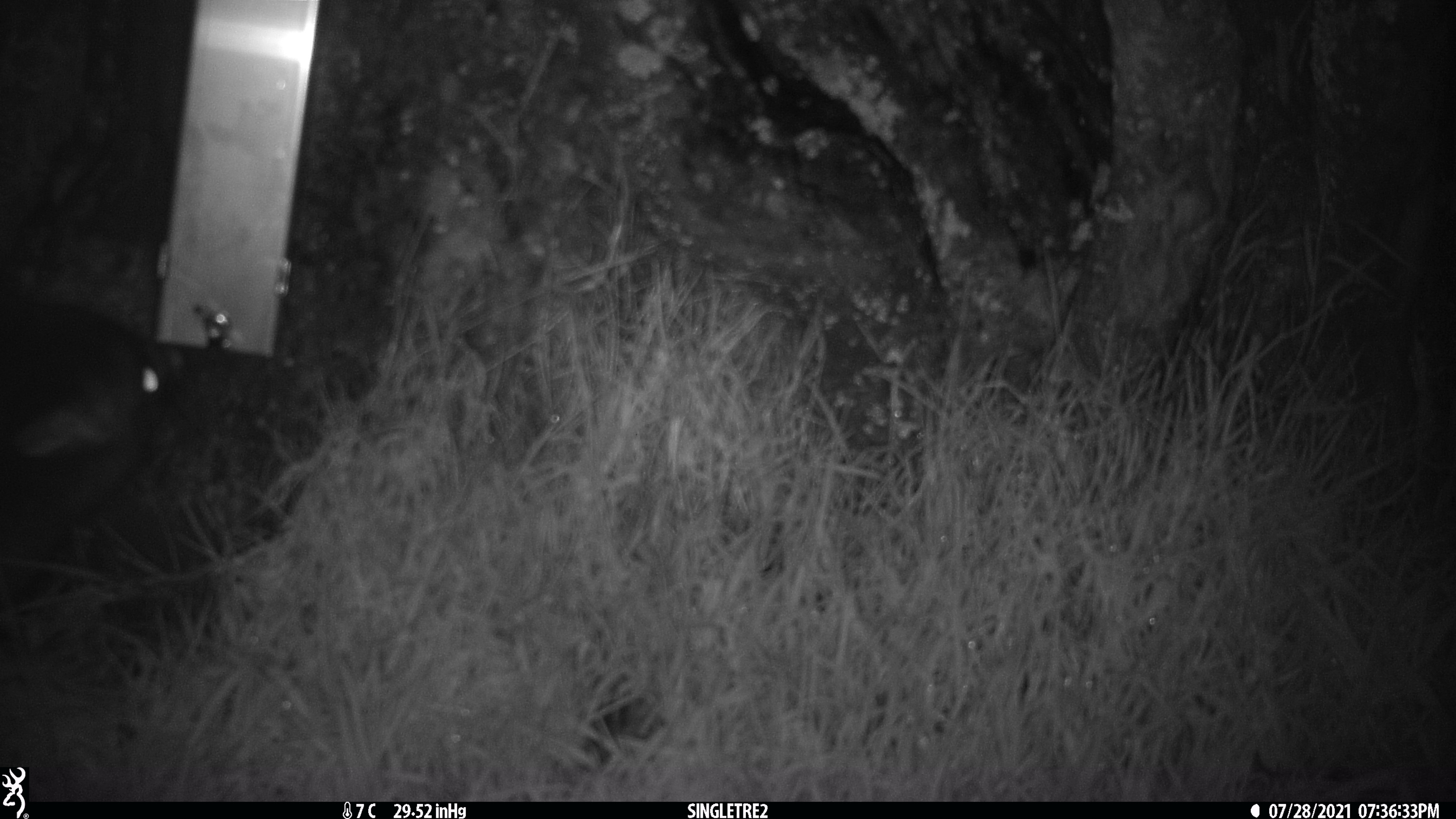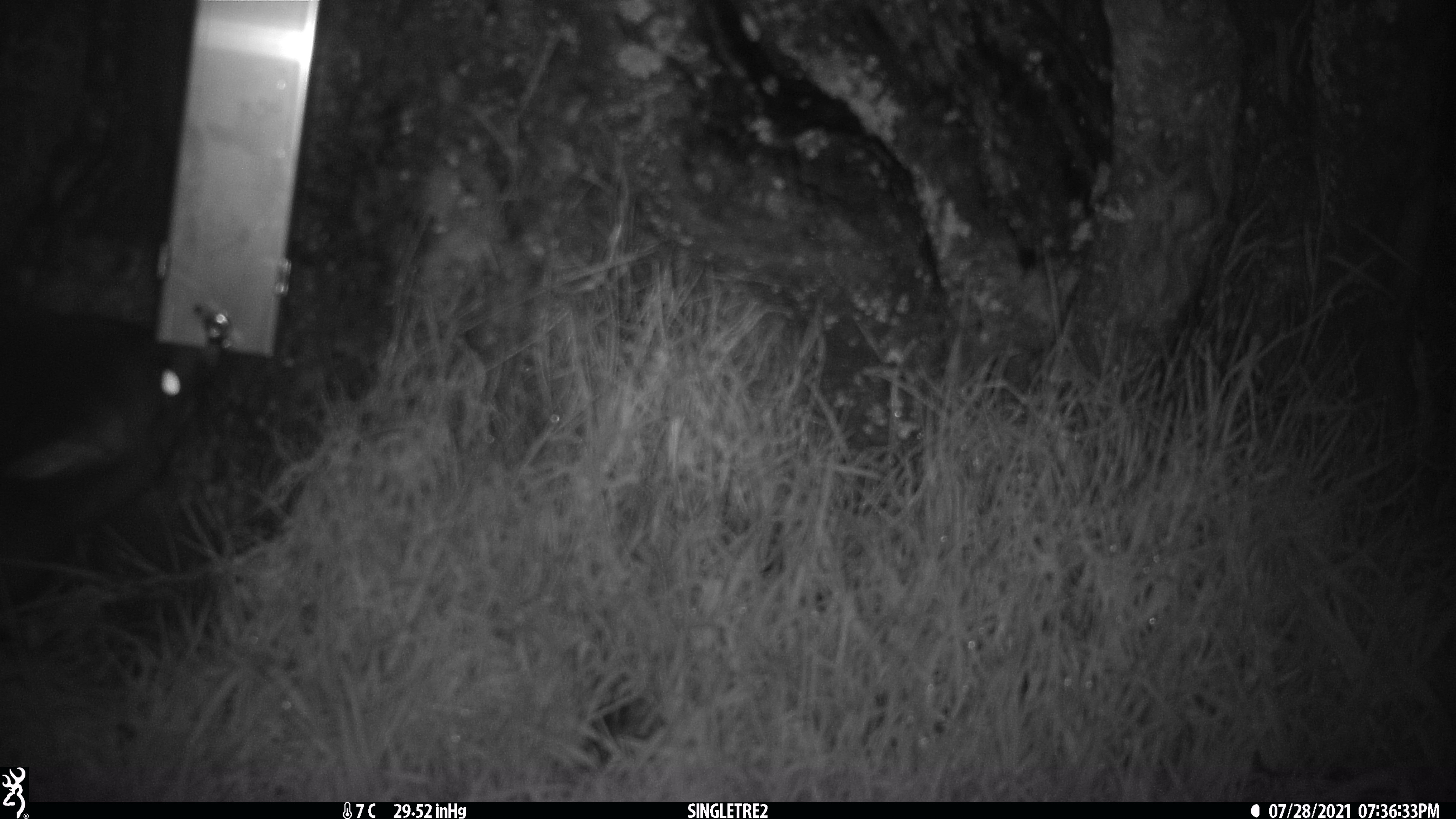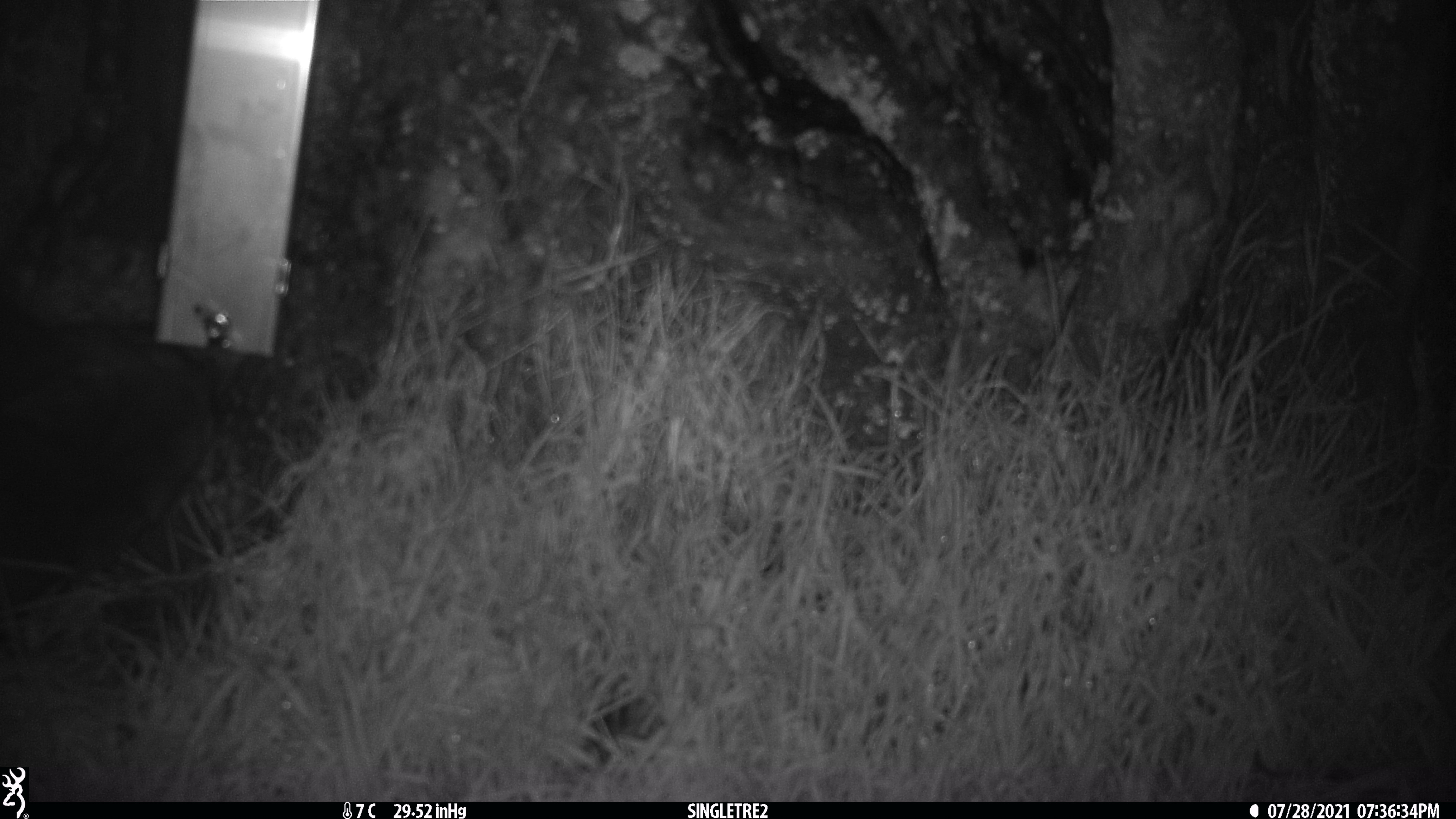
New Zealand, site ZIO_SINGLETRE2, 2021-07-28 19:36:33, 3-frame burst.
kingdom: Animalia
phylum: Chordata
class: Mammalia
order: Diprotodontia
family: Phalangeridae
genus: Trichosurus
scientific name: Trichosurus vulpecula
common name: common brushtail possum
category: possum